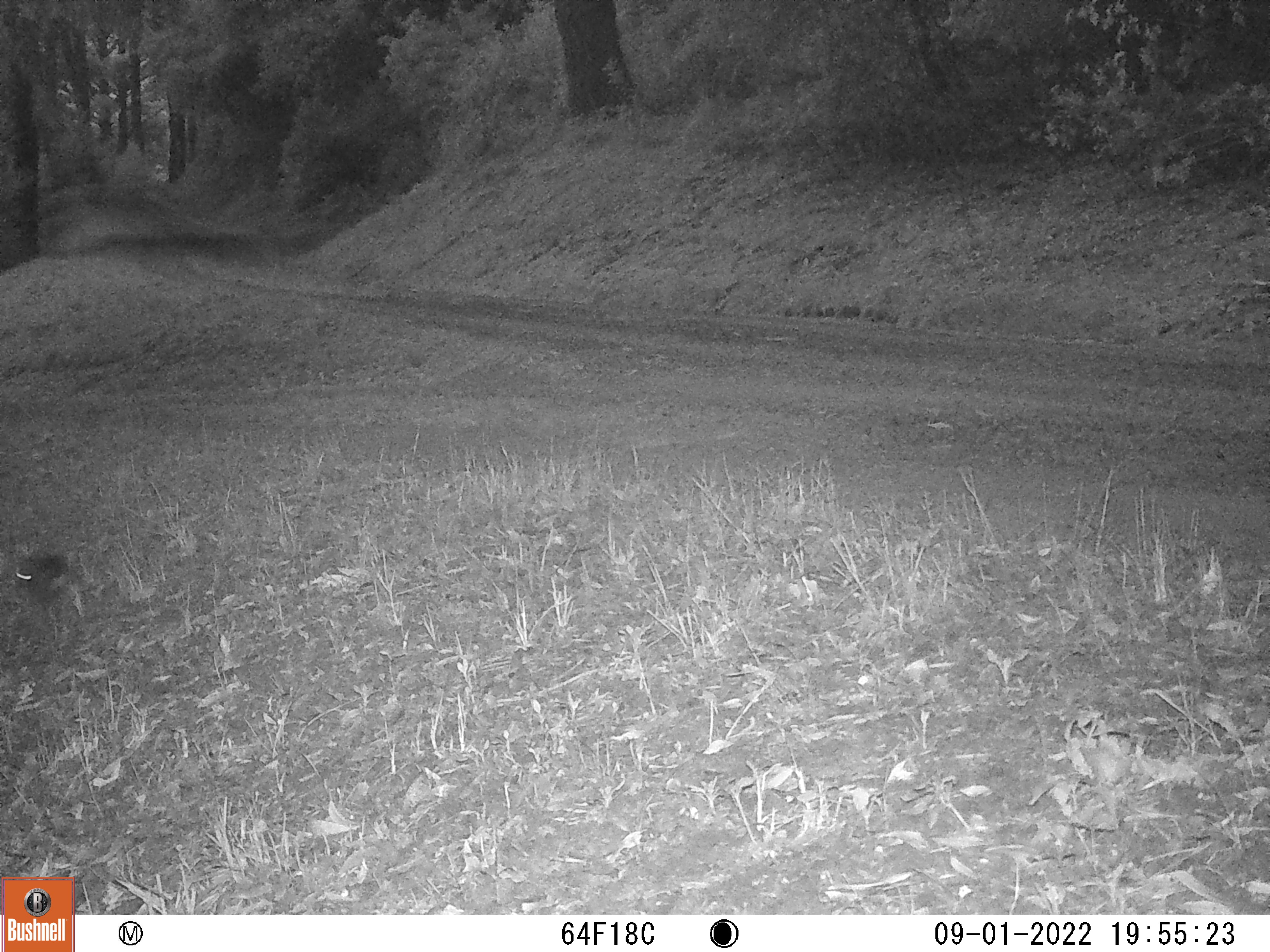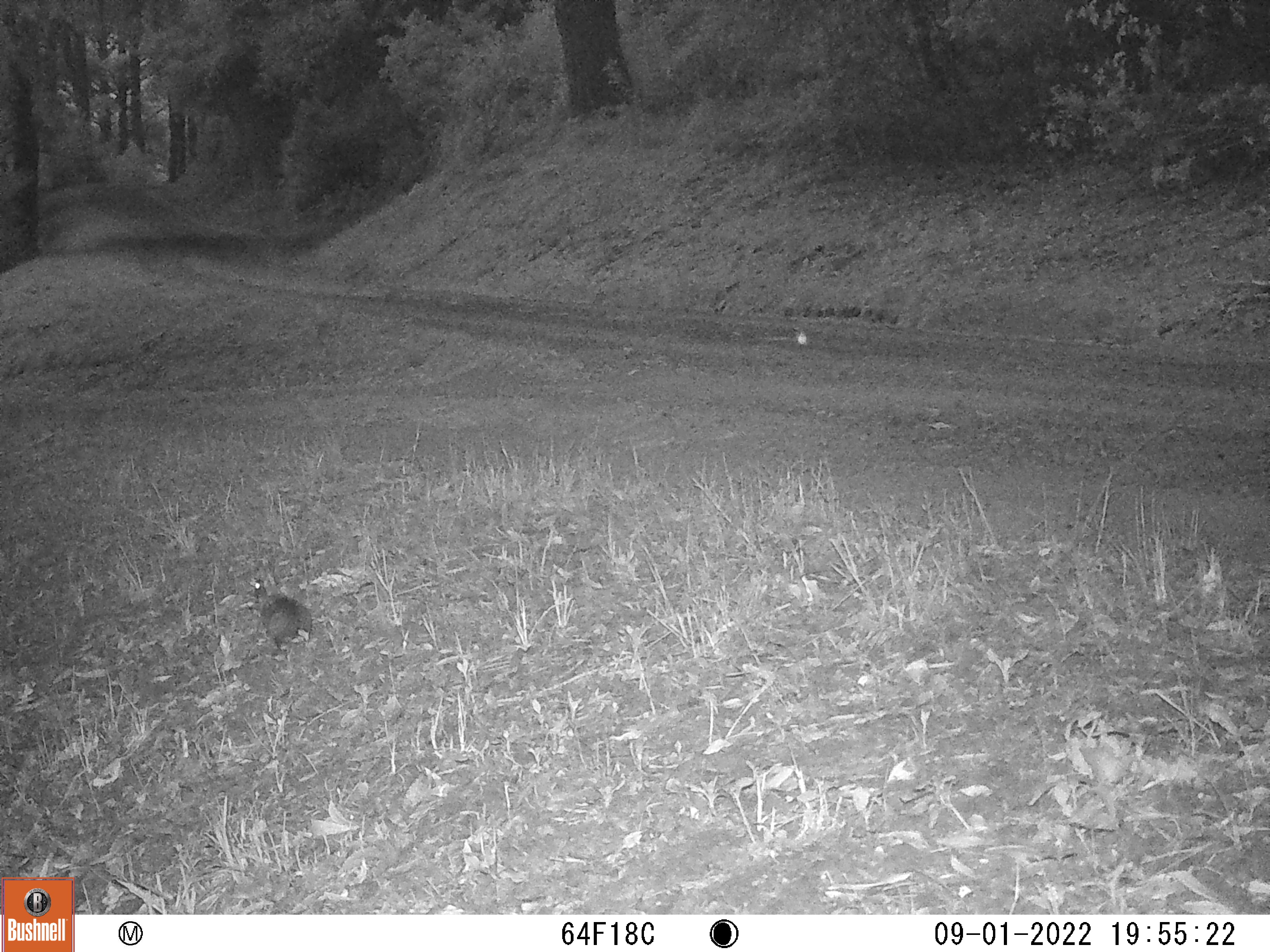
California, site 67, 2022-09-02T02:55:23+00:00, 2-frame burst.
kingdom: Animalia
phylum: Chordata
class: Mammalia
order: Lagomorpha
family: Leporidae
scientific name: Leporidae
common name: rabbit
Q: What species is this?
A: Rabbit (Leporidae).